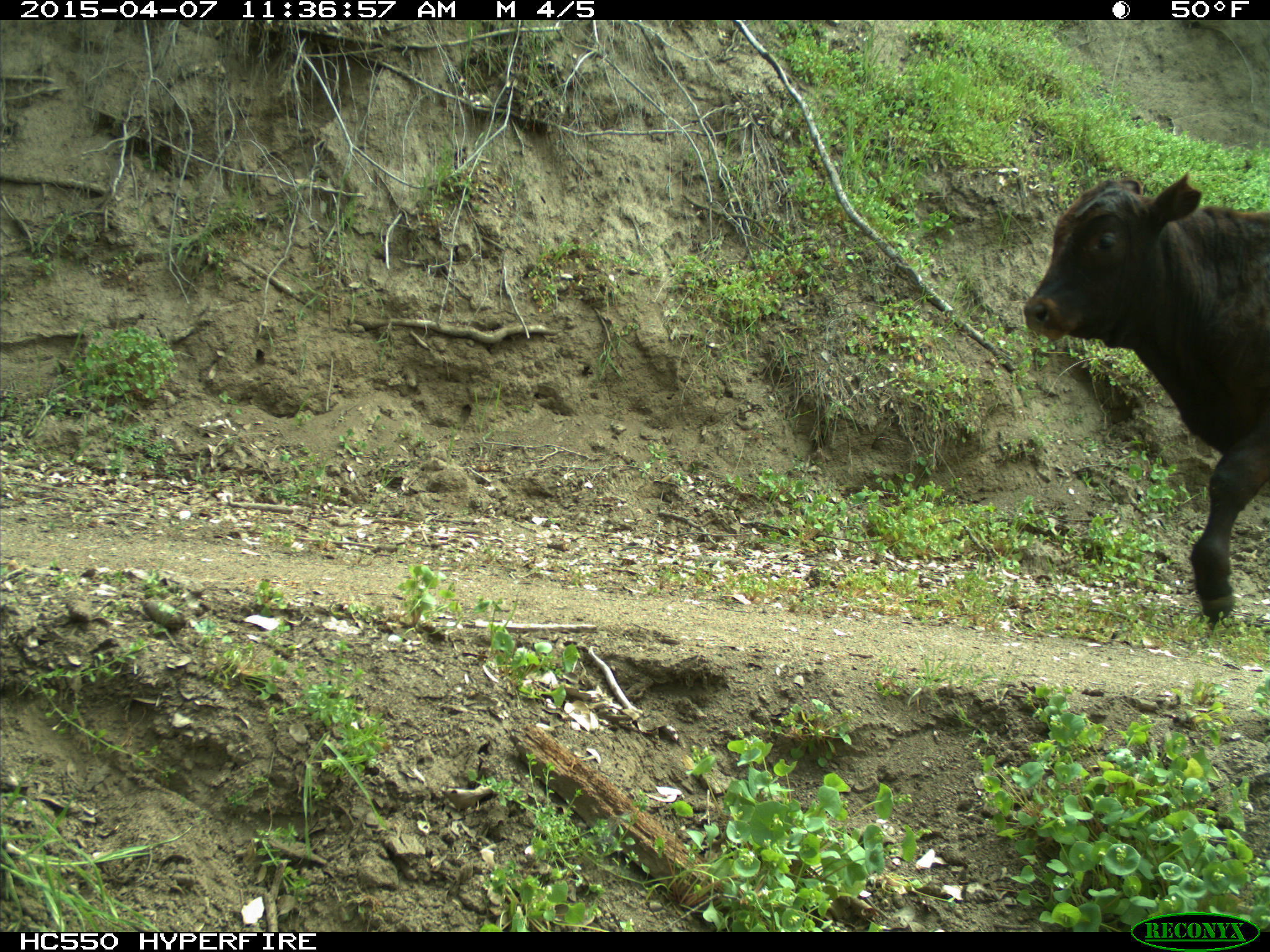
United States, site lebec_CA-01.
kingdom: Animalia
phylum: Chordata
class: Mammalia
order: Artiodactyla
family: Bovidae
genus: Bos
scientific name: Bos taurus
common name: domestic cow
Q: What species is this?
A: Bos taurus (domestic cow).